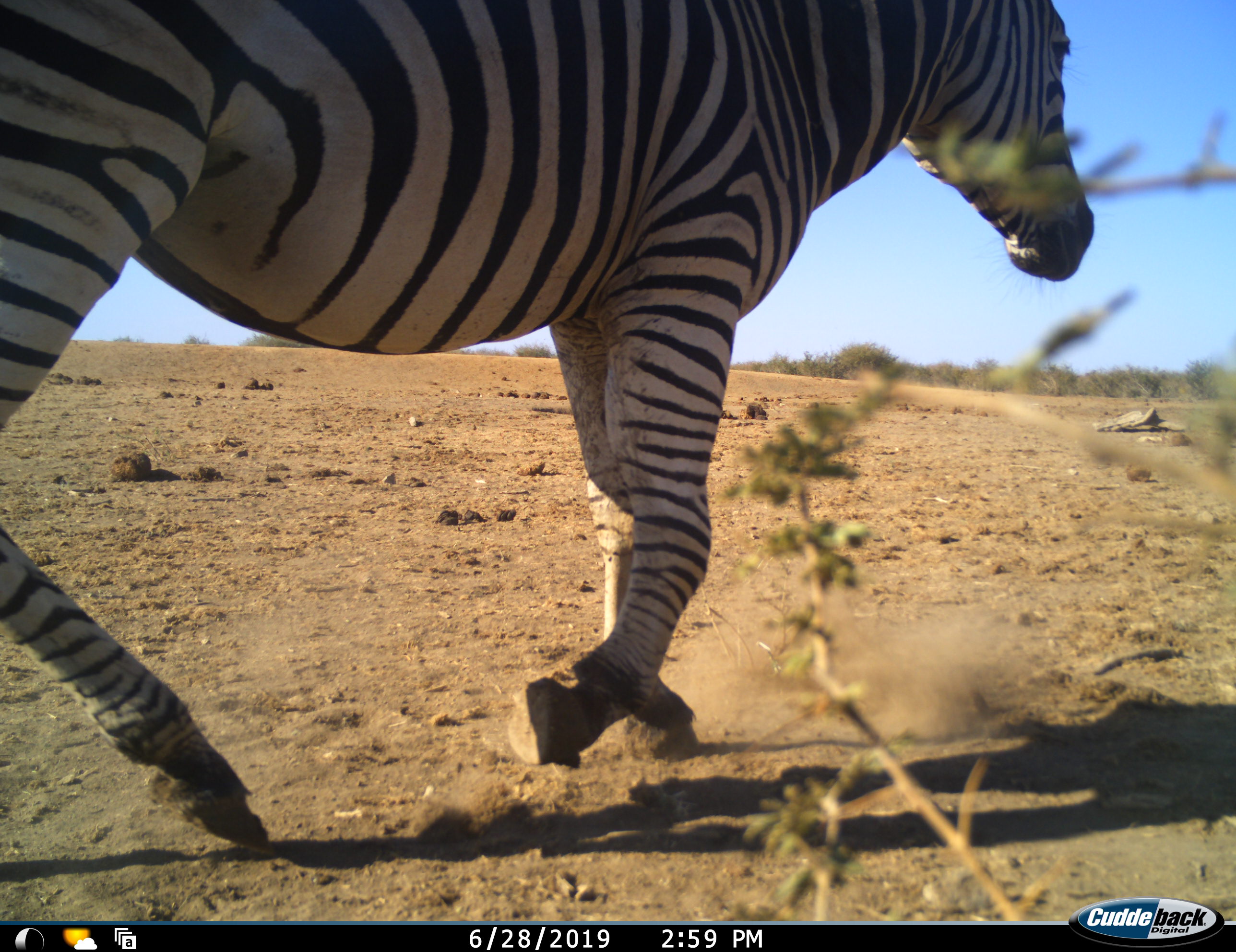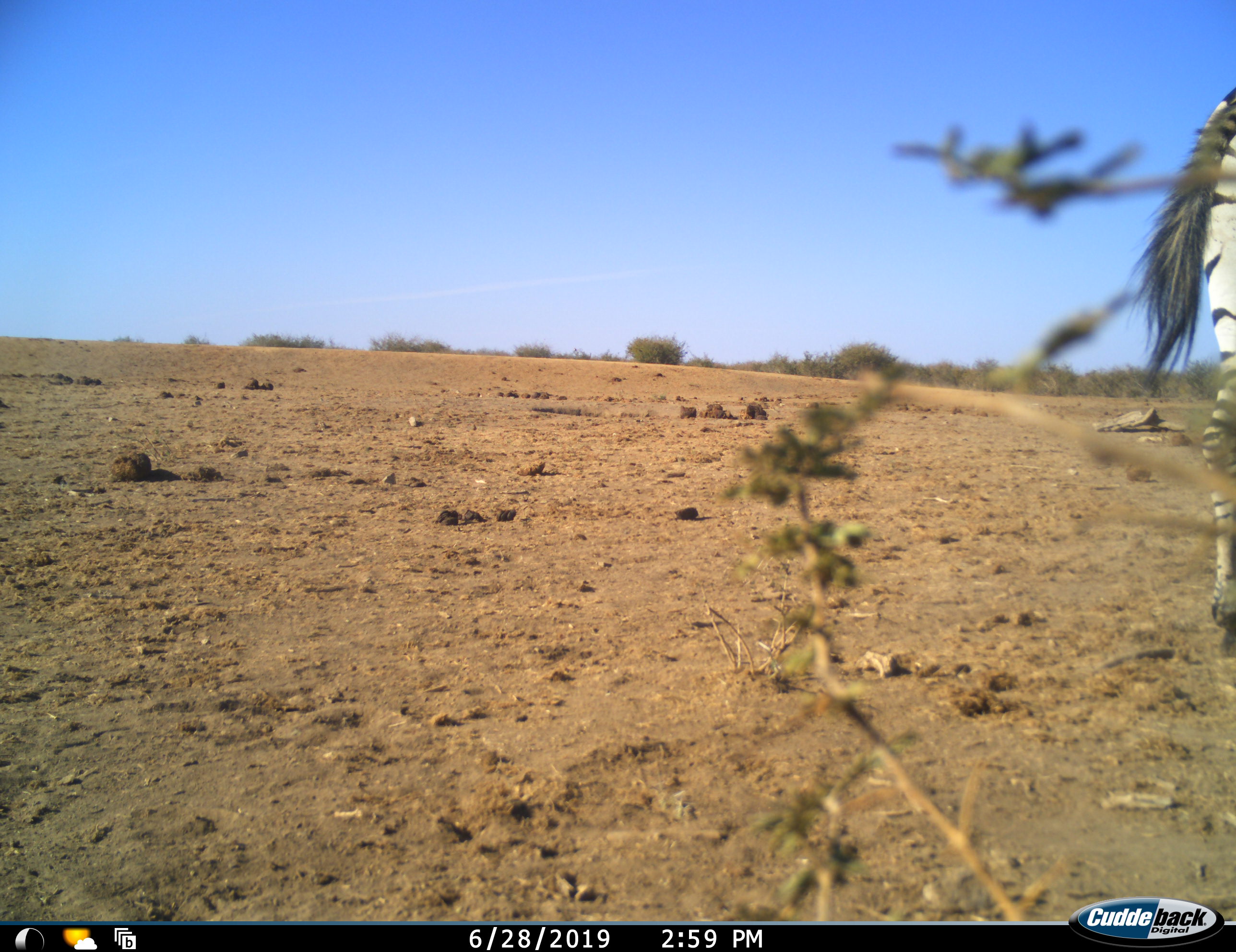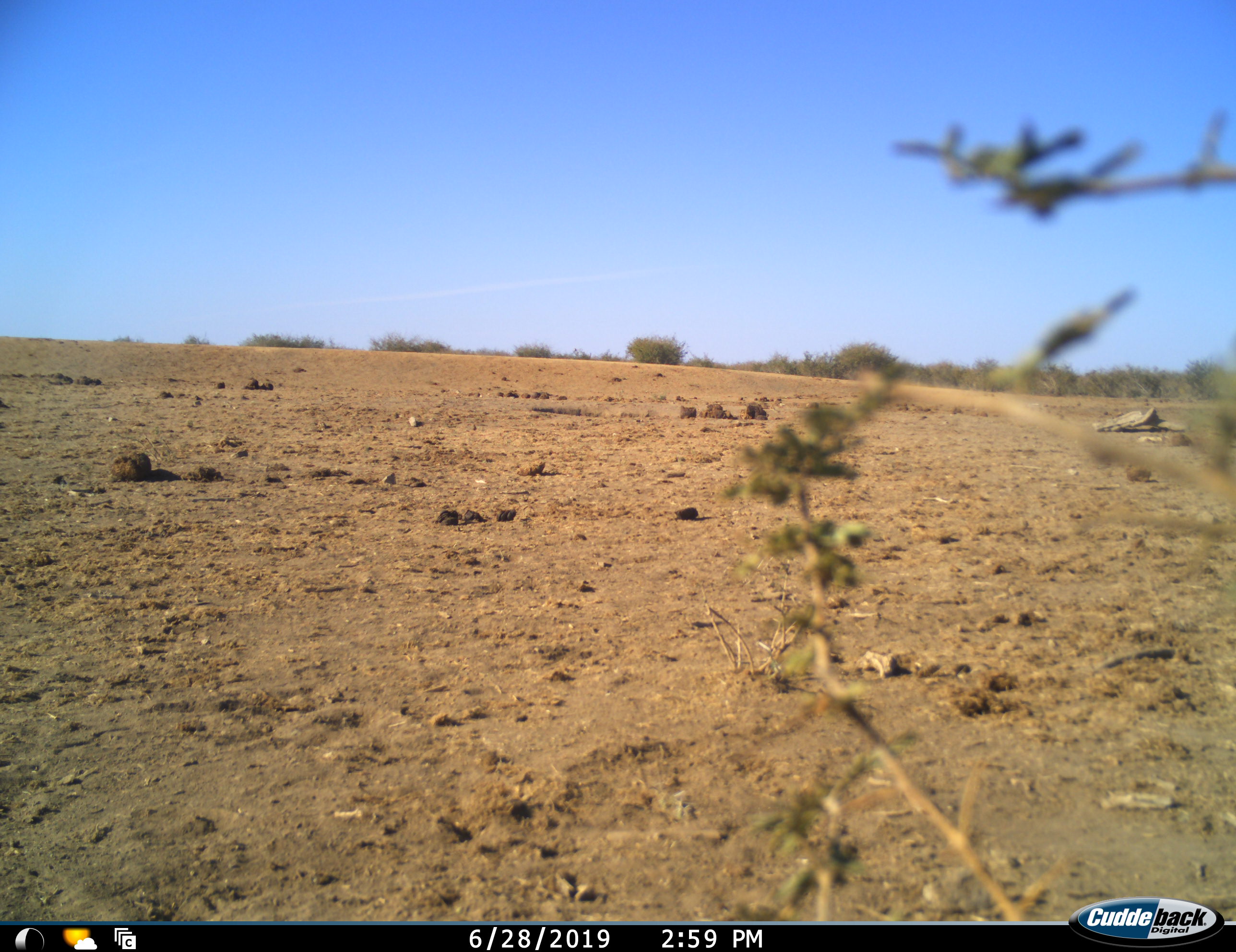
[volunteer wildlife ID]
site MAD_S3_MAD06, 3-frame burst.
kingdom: Animalia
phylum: Chordata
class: Mammalia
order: Perissodactyla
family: Equidae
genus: Equus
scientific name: Equus quagga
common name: plains zebra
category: zebraplains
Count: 1.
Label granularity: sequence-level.